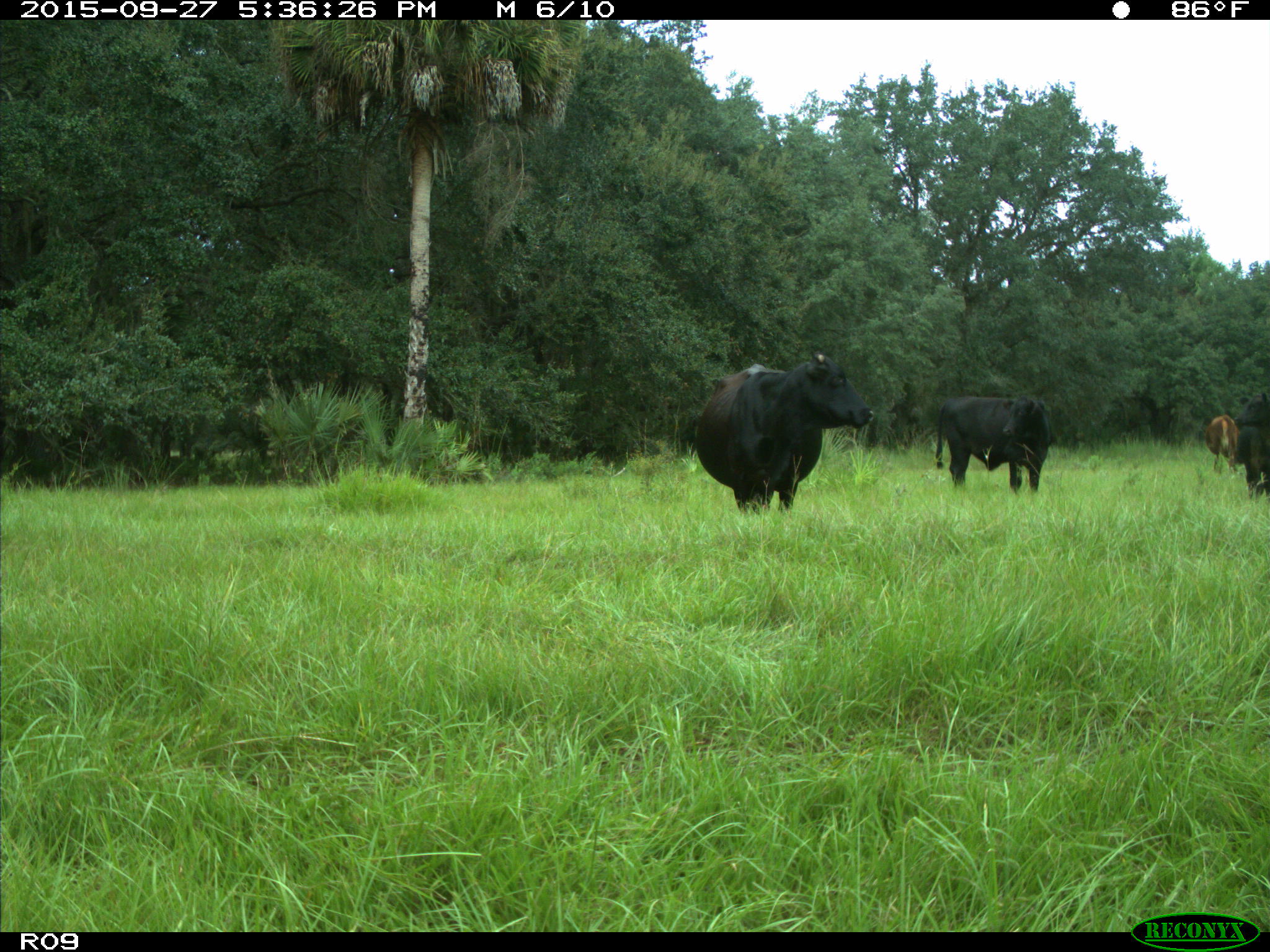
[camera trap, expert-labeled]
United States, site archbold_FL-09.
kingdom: Animalia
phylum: Chordata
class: Mammalia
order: Artiodactyla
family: Bovidae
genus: Bos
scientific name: Bos taurus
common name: domestic cow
Bos taurus (domestic cow).